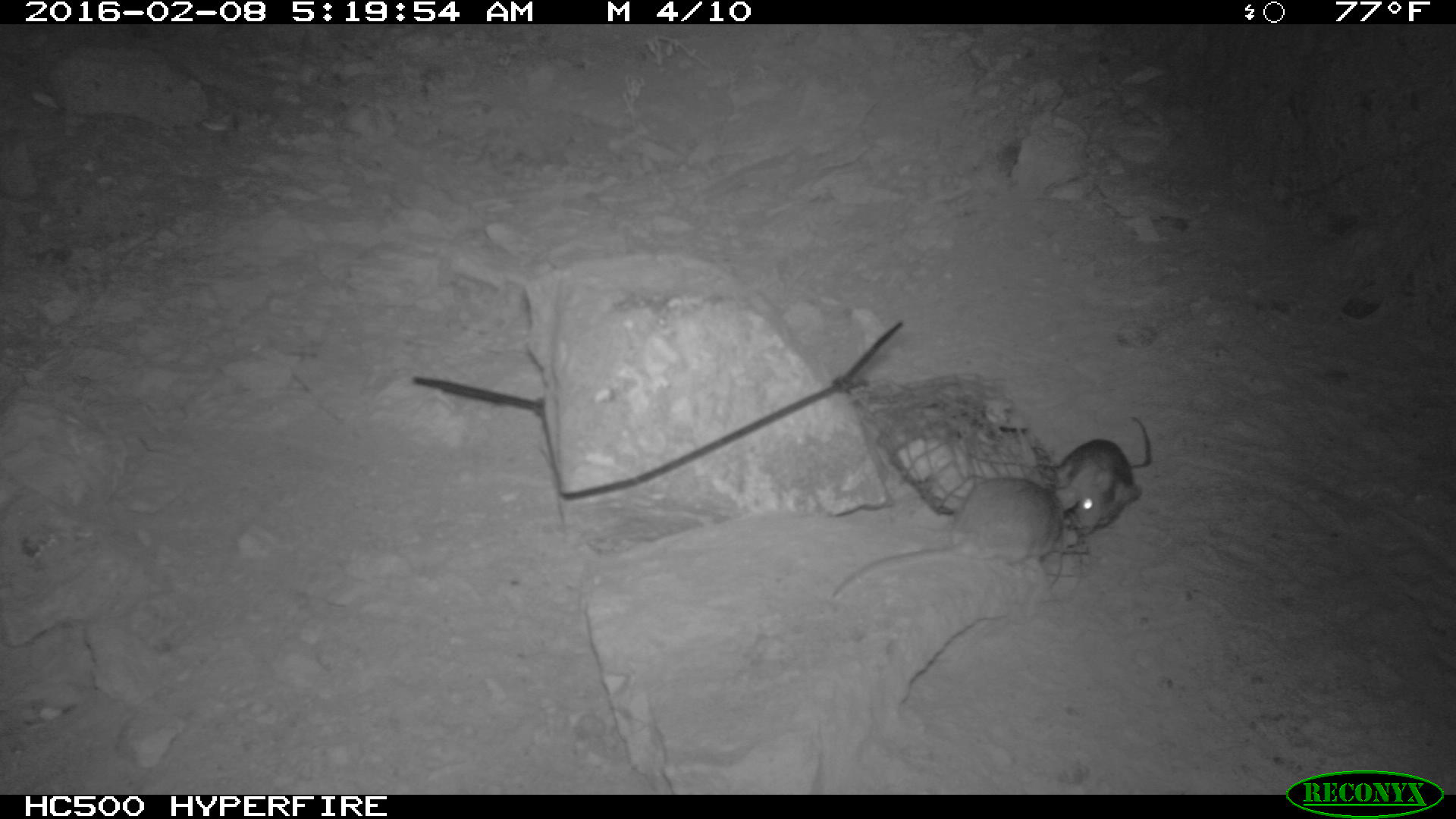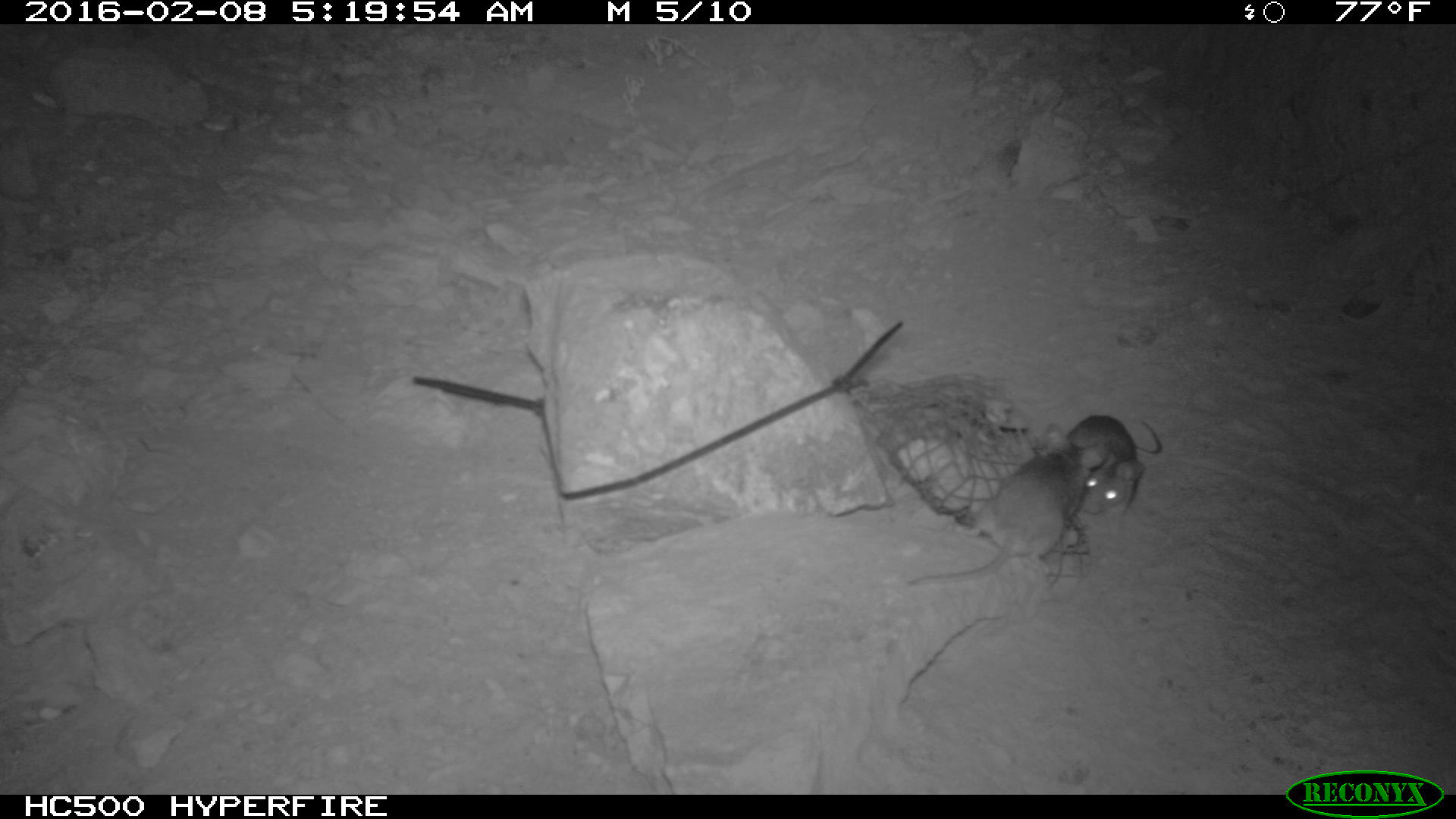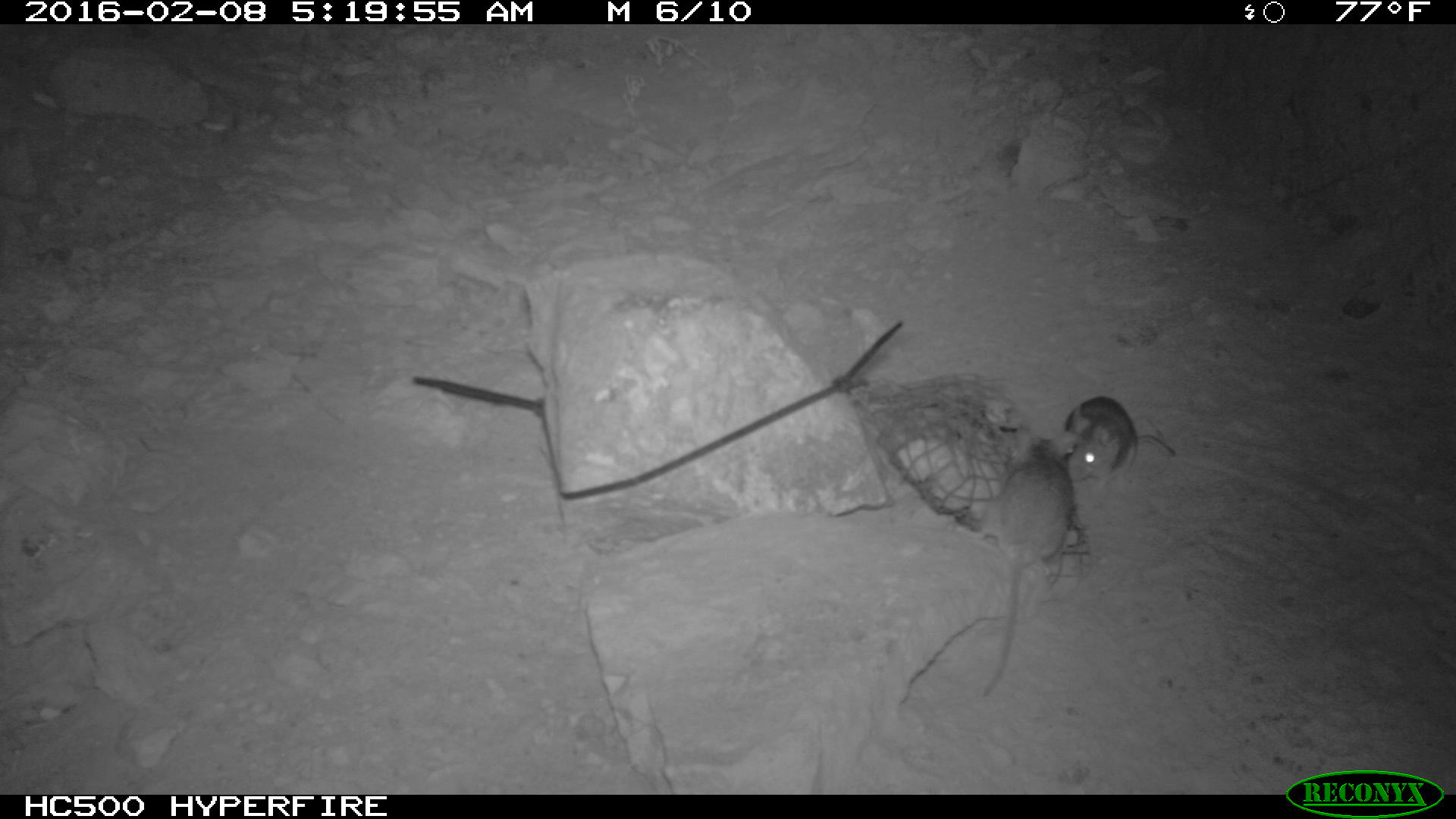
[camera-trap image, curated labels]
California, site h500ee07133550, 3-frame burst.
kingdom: Animalia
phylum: Chordata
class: Mammalia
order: Rodentia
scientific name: Rodentia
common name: rodent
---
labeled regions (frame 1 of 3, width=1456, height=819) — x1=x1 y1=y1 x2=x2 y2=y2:
rodent: x1=831 y1=472 x2=1075 y2=598; x1=1053 y1=416 x2=1152 y2=533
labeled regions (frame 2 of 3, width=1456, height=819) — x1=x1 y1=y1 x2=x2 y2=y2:
rodent: x1=905 y1=423 x2=1106 y2=588; x1=1066 y1=416 x2=1162 y2=529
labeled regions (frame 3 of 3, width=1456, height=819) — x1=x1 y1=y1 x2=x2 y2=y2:
rodent: x1=977 y1=435 x2=1077 y2=698; x1=1061 y1=394 x2=1175 y2=488